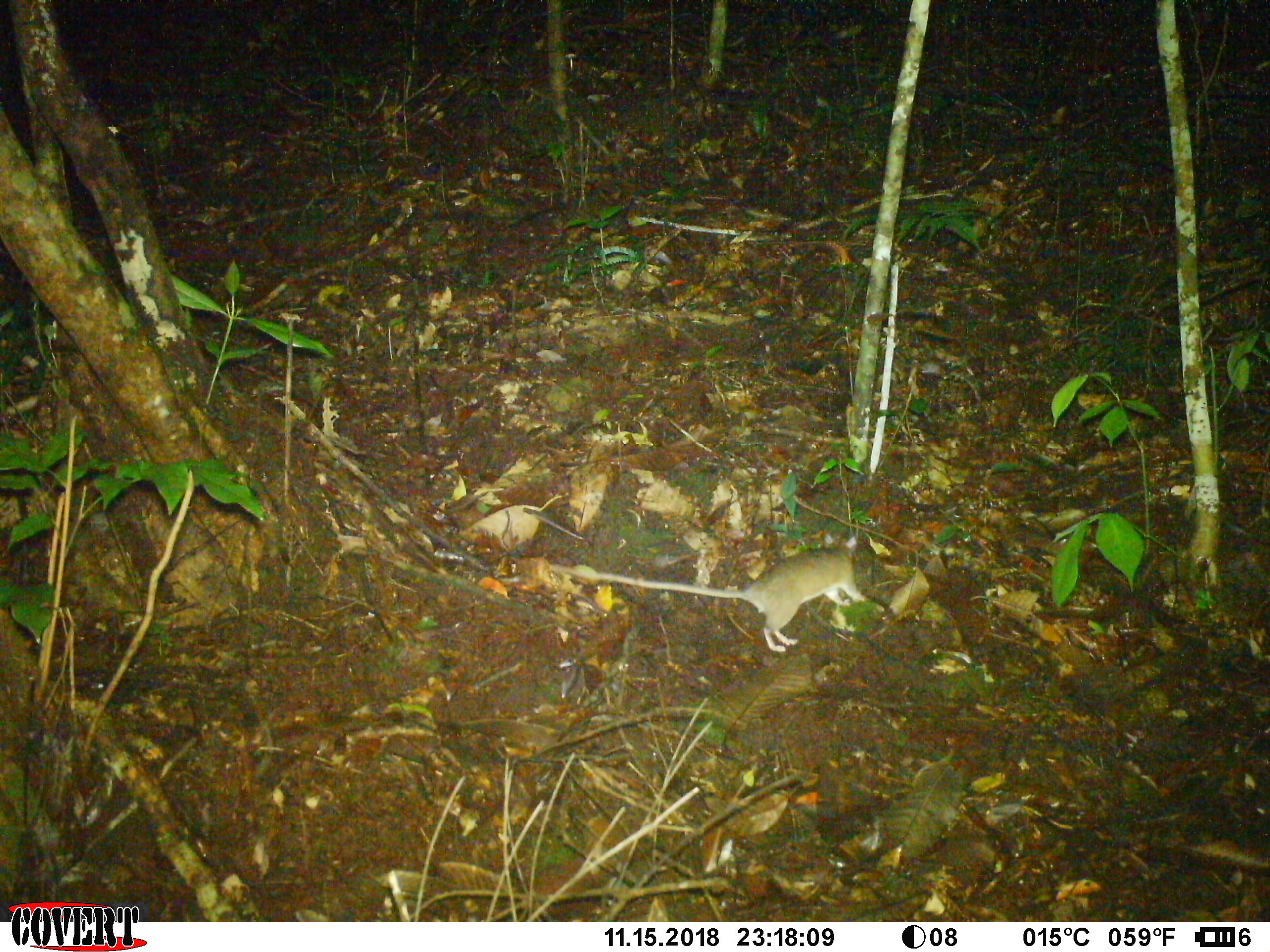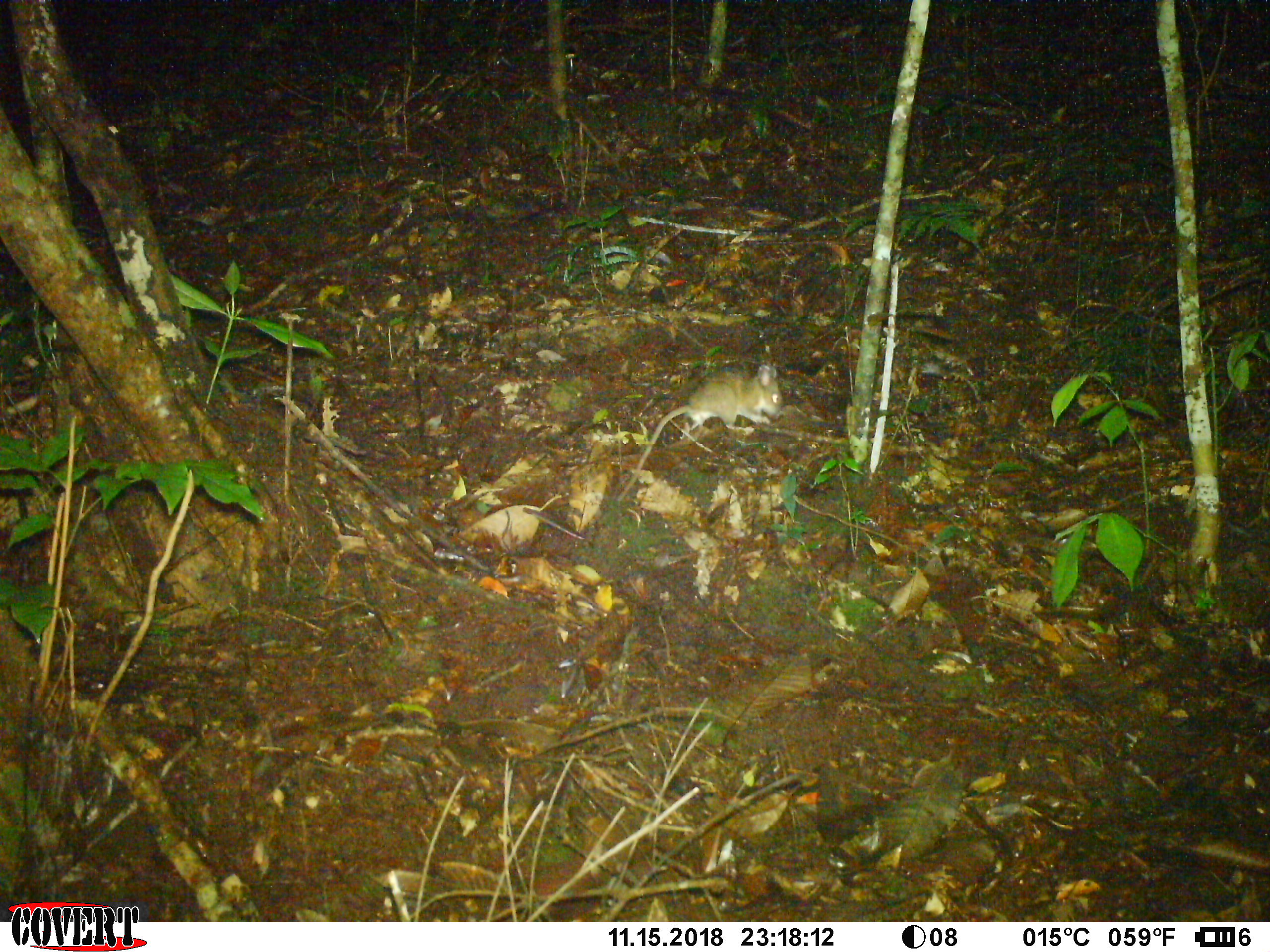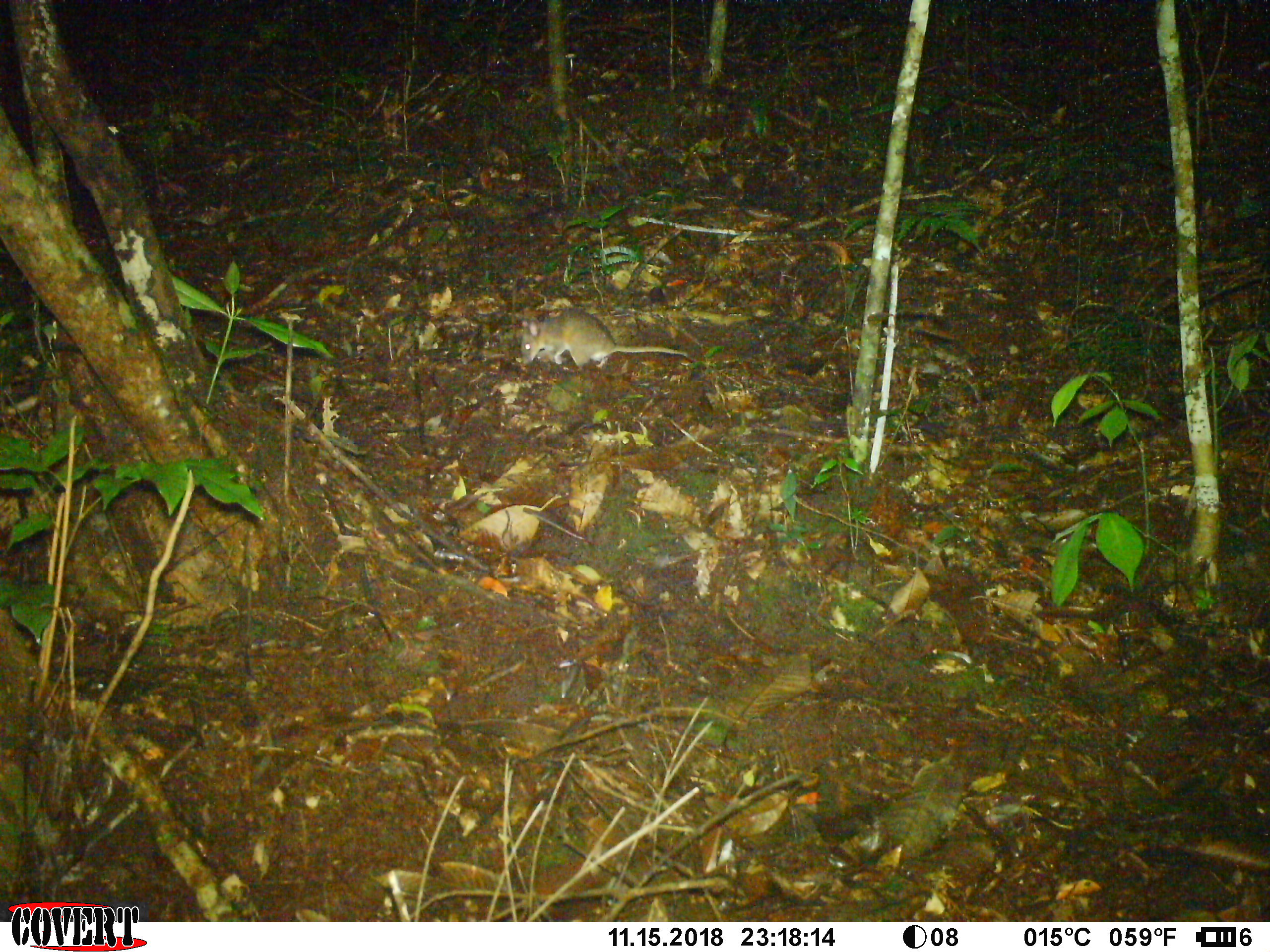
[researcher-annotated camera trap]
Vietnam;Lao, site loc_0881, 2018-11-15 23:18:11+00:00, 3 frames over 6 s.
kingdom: Animalia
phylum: Chordata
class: Mammalia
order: Rodentia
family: Muridae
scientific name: Muridae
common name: old-world mice and rats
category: unidentified murid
Unidentified murid (old-world mice and rats) (Muridae). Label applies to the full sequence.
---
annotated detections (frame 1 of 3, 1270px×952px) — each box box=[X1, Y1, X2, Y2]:
unidentified murid: box=[553, 536, 864, 652]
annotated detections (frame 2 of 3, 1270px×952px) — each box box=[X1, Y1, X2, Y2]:
unidentified murid: box=[617, 365, 784, 502]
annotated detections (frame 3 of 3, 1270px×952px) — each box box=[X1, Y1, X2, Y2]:
unidentified murid: box=[520, 308, 689, 368]